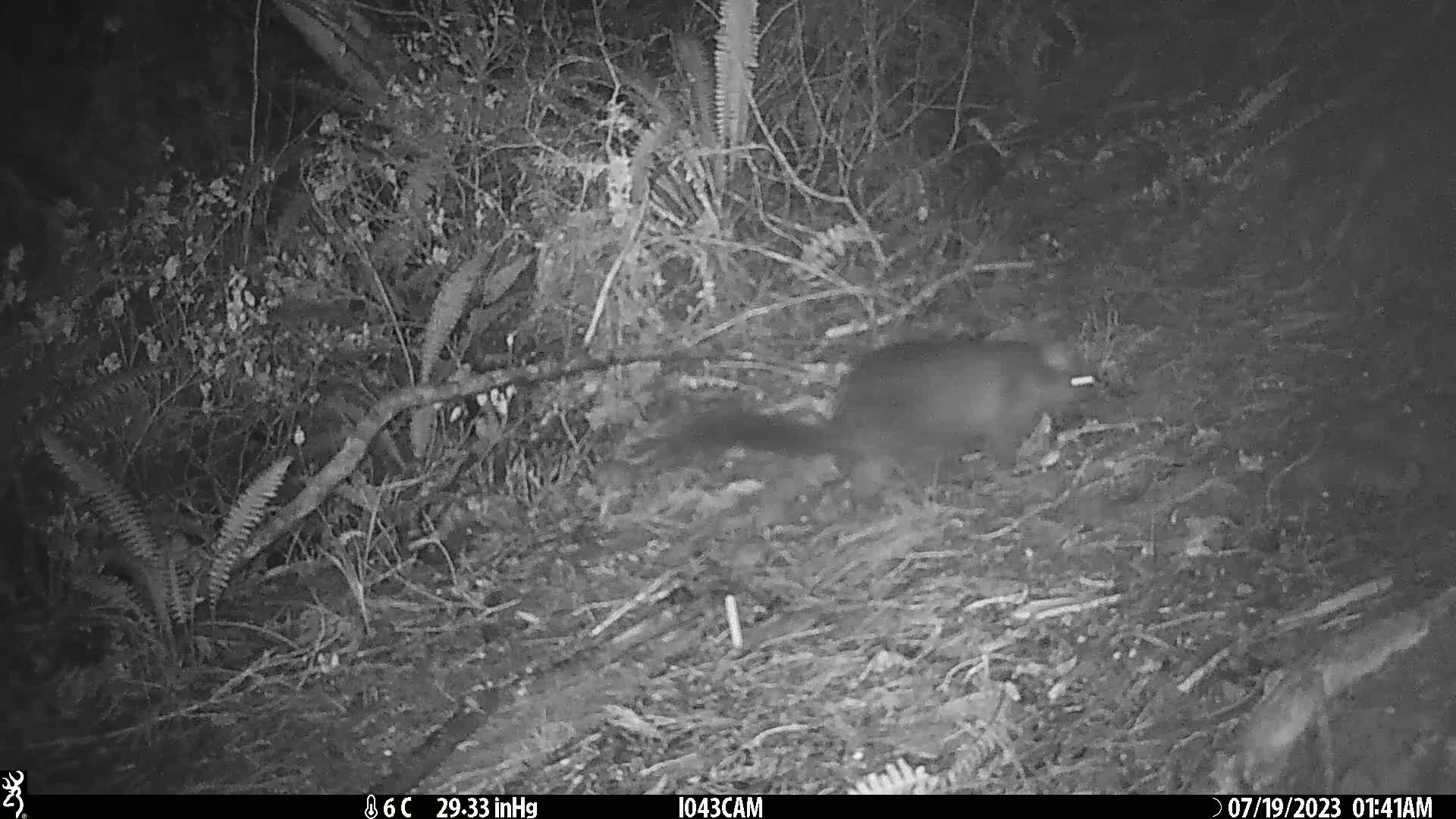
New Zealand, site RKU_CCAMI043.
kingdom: Animalia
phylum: Chordata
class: Mammalia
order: Diprotodontia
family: Phalangeridae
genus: Trichosurus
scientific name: Trichosurus vulpecula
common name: common brushtail possum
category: possum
Possum (common brushtail possum) (Trichosurus vulpecula).